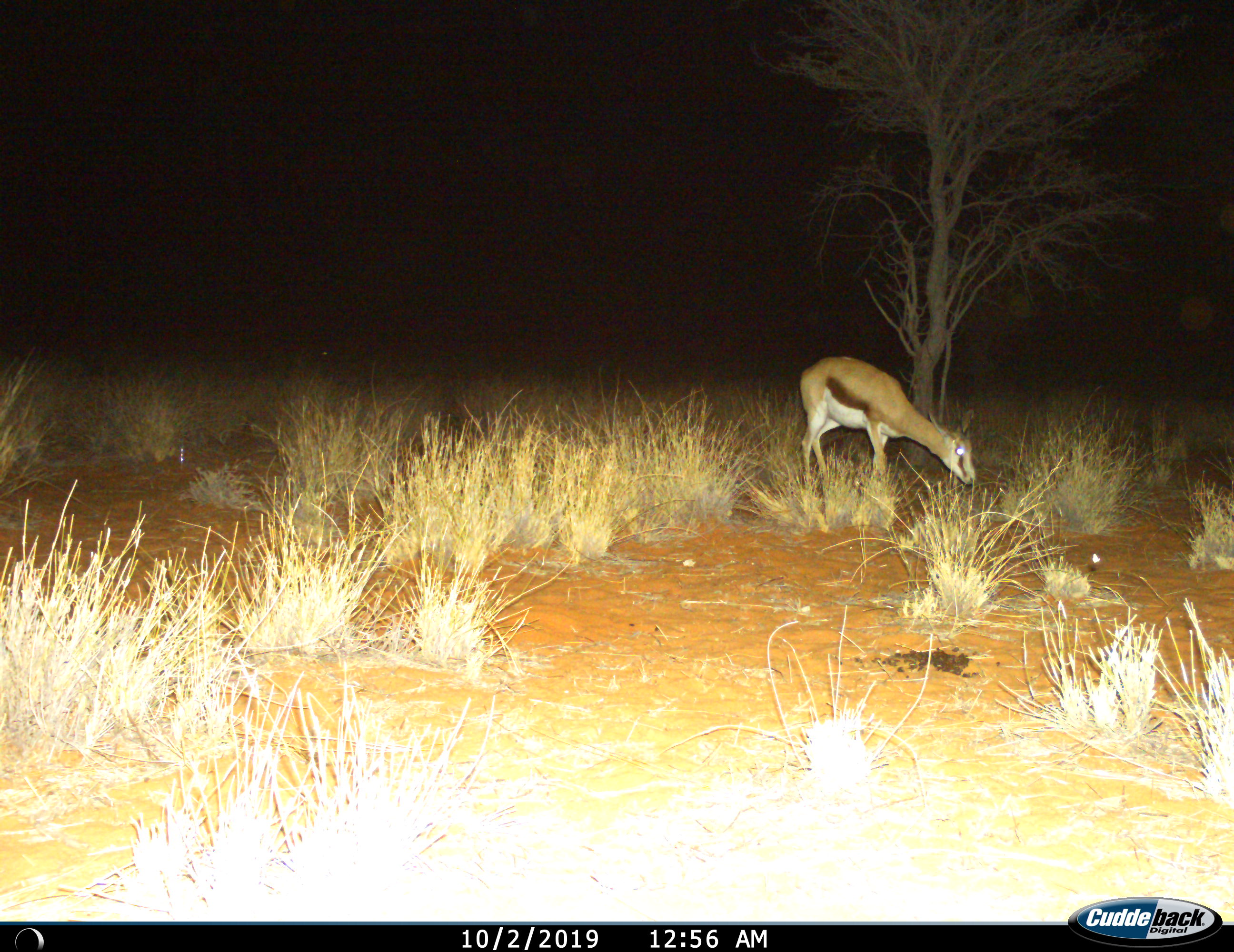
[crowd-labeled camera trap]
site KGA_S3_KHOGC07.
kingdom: Animalia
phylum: Chordata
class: Mammalia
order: Artiodactyla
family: Bovidae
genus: Antidorcas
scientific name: Antidorcas marsupialis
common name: springbok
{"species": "springbok (Antidorcas marsupialis)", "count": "1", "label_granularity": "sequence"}